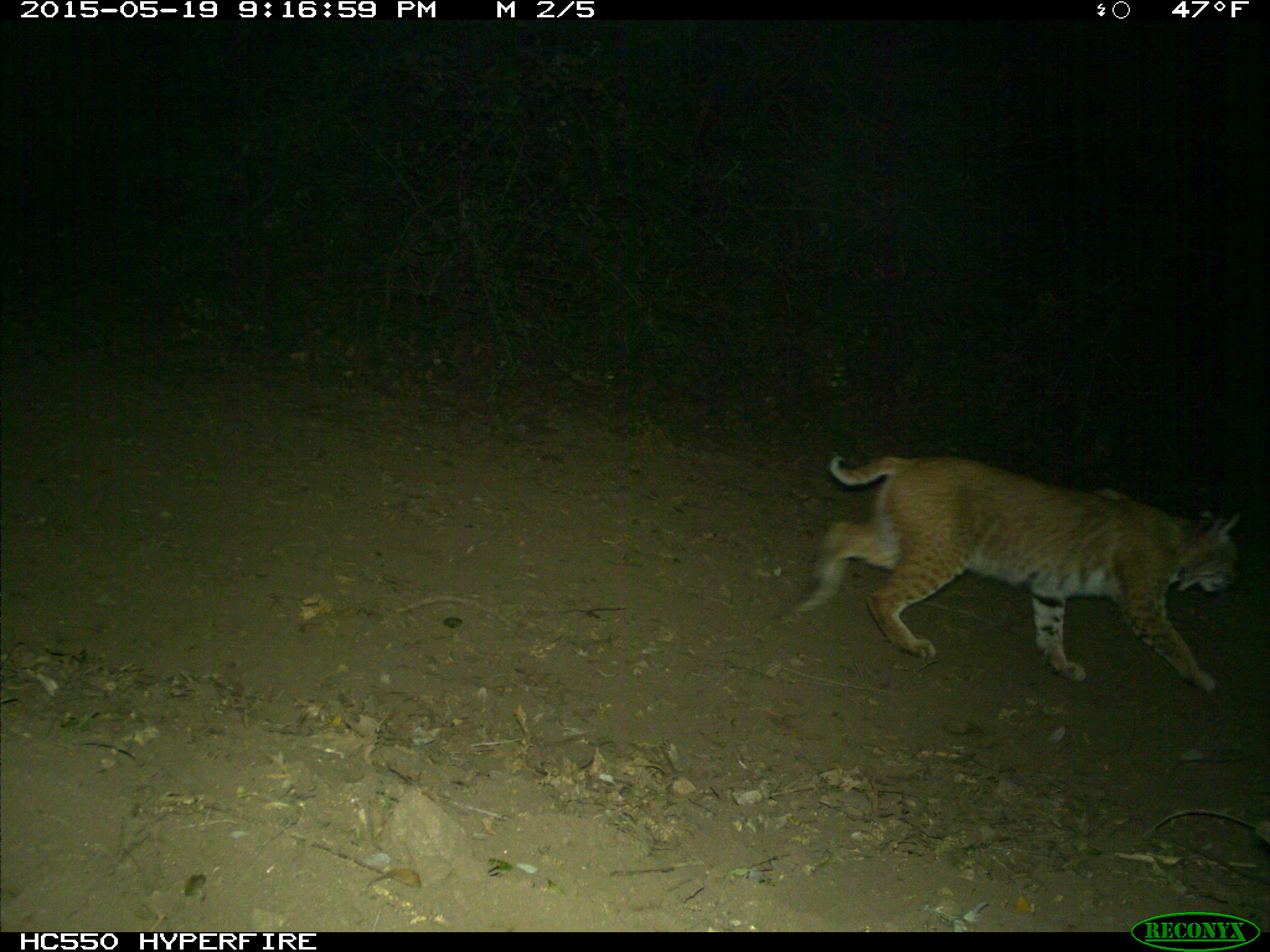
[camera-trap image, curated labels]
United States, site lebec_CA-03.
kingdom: Animalia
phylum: Chordata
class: Mammalia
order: Carnivora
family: Felidae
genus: Lynx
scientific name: Lynx rufus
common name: bobcat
Lynx rufus (bobcat).